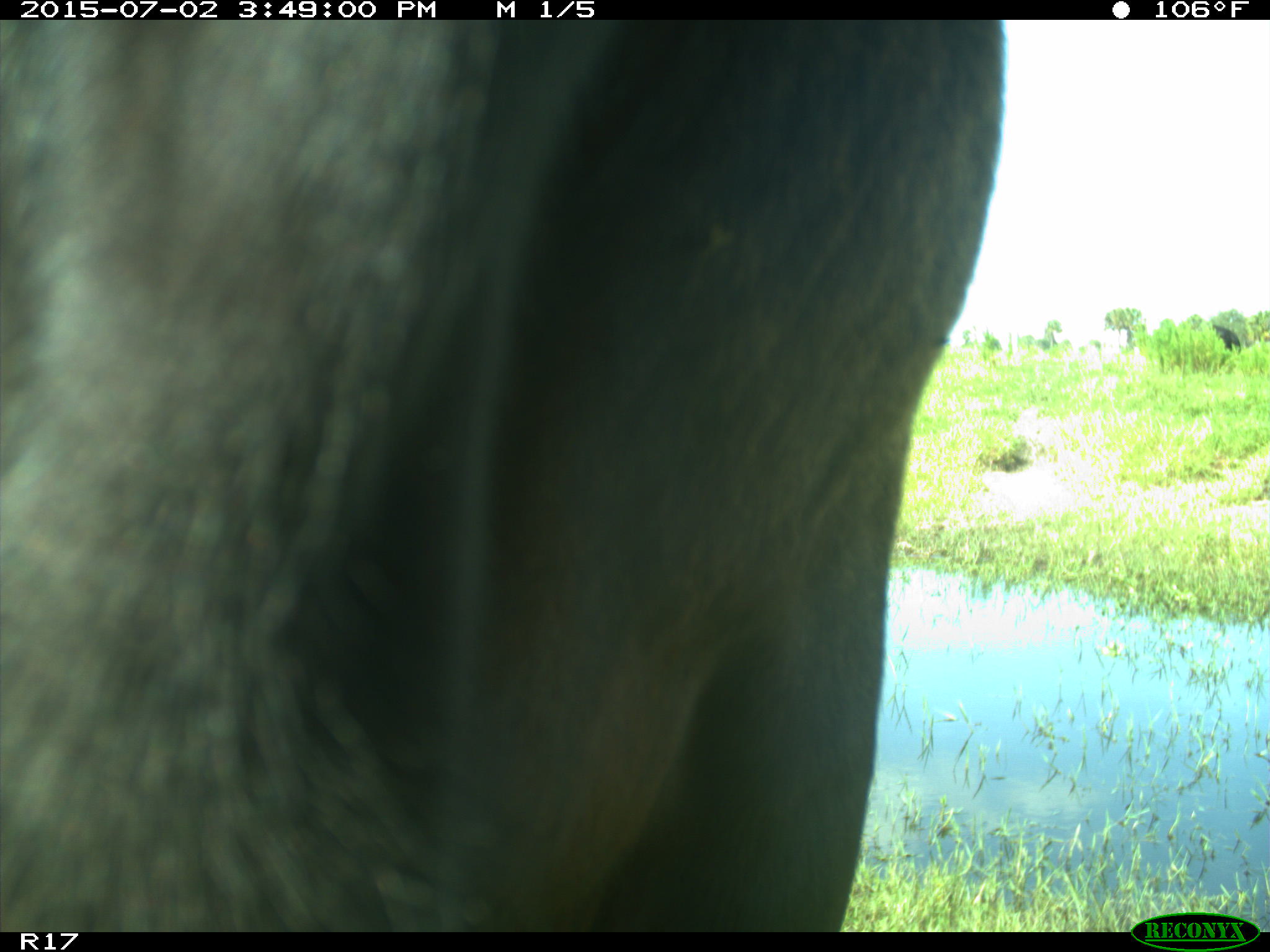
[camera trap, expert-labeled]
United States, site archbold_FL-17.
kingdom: Animalia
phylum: Chordata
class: Mammalia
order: Artiodactyla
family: Bovidae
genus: Bos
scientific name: Bos taurus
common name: domestic cow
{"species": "Bos taurus (domestic cow)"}